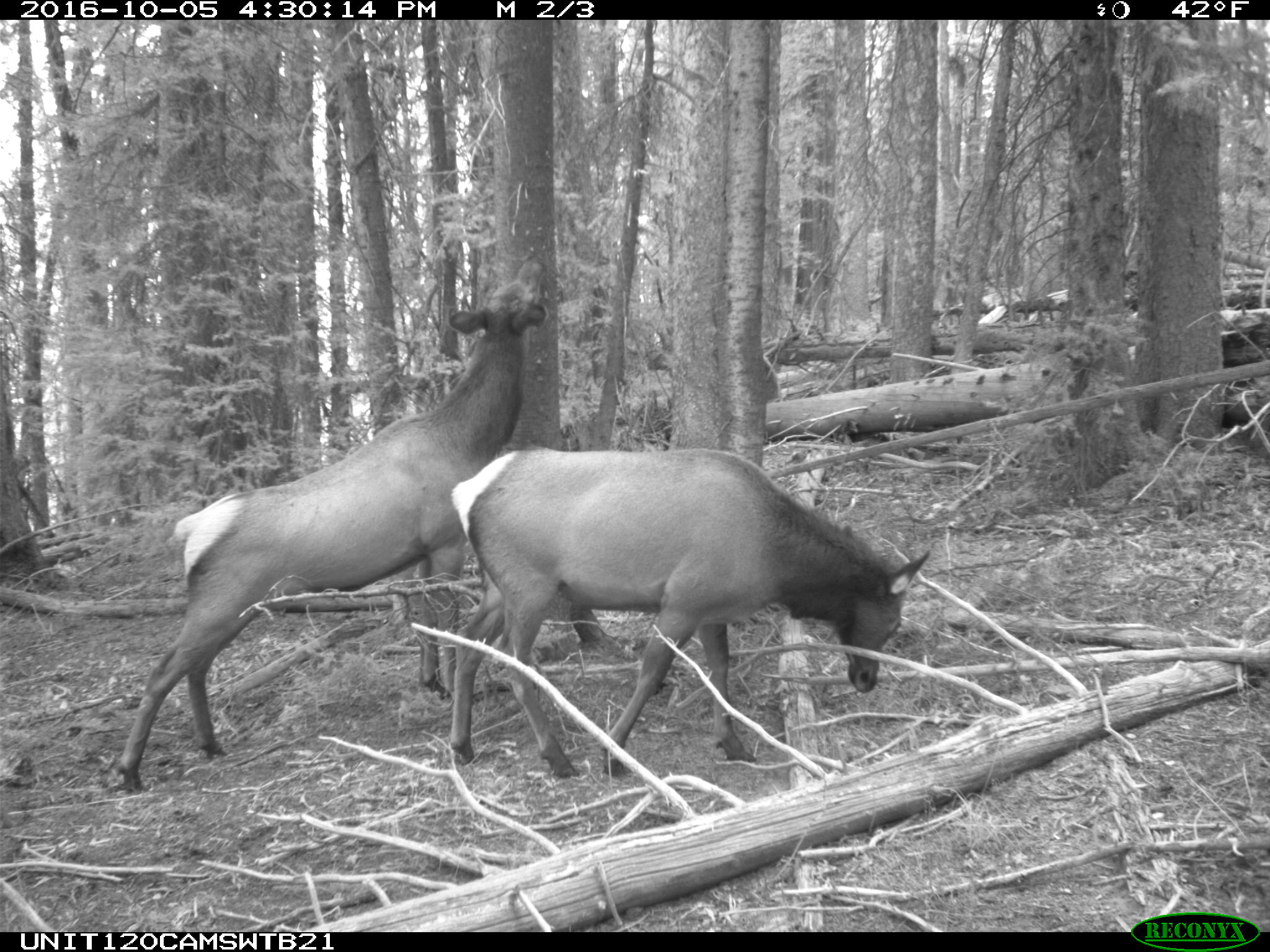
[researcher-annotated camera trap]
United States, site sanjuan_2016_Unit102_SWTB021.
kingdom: Animalia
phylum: Chordata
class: Mammalia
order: Artiodactyla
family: Cervidae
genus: Cervus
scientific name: Cervus elaphus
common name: red deer